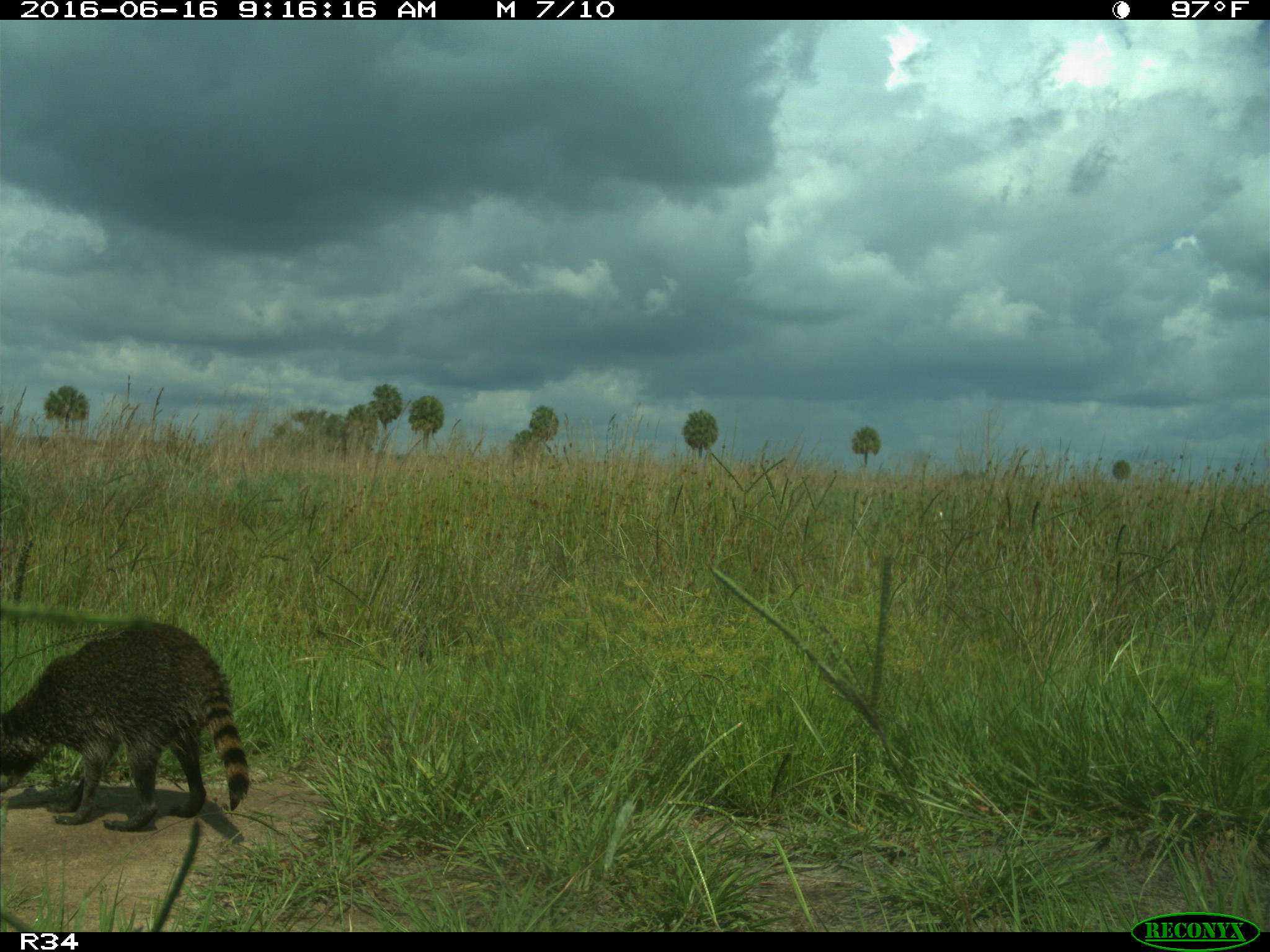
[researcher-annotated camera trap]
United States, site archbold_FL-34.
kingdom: Animalia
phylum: Chordata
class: Mammalia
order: Carnivora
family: Procyonidae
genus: Procyon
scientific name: Procyon lotor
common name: common raccoon